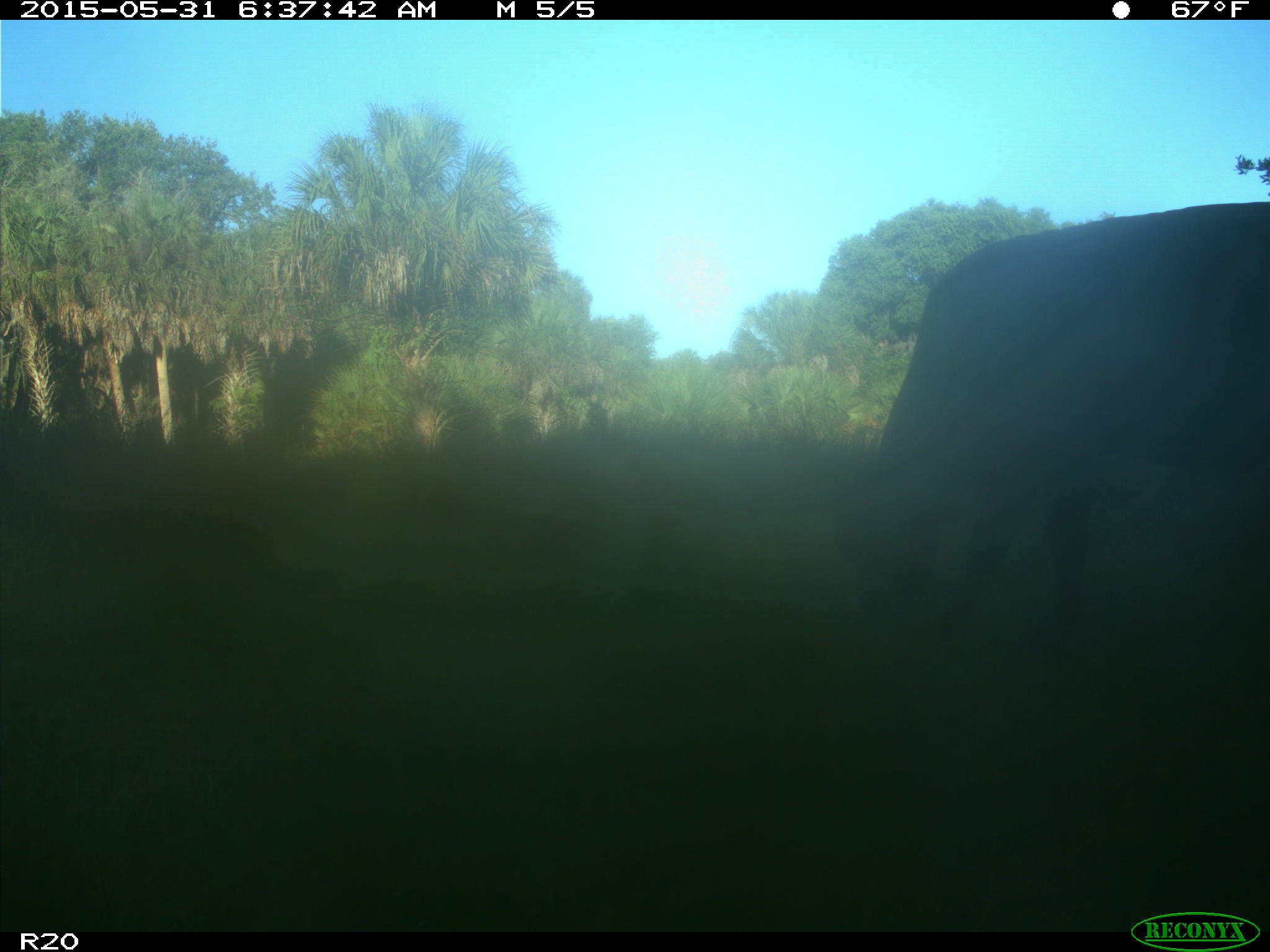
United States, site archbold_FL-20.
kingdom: Animalia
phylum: Chordata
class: Mammalia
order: Artiodactyla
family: Bovidae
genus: Bos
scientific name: Bos taurus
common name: domestic cow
Bos taurus (domestic cow).